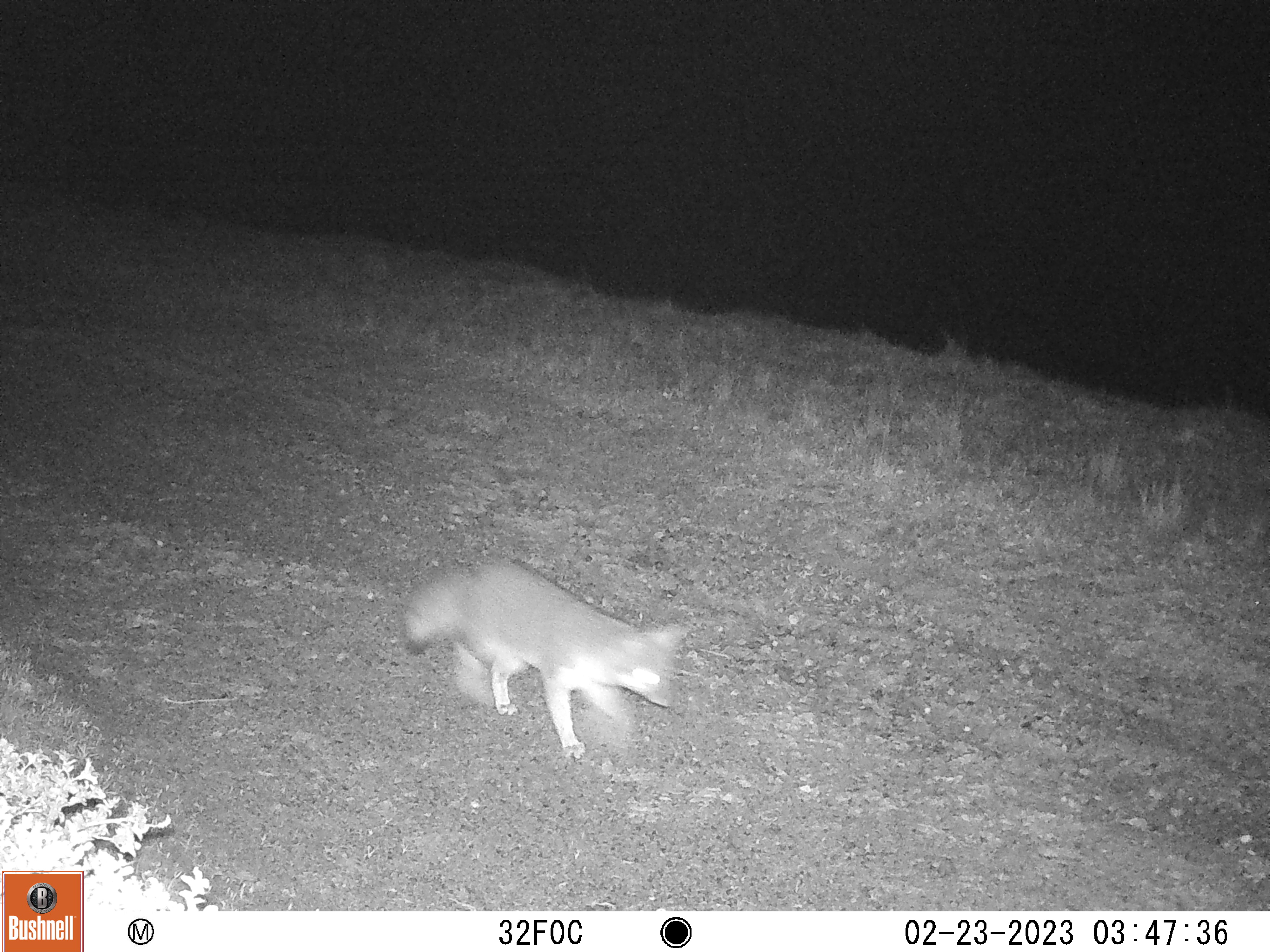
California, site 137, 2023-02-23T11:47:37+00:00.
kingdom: Animalia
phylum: Chordata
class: Mammalia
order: Carnivora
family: Canidae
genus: Urocyon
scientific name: Urocyon cinereoargenteus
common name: gray fox